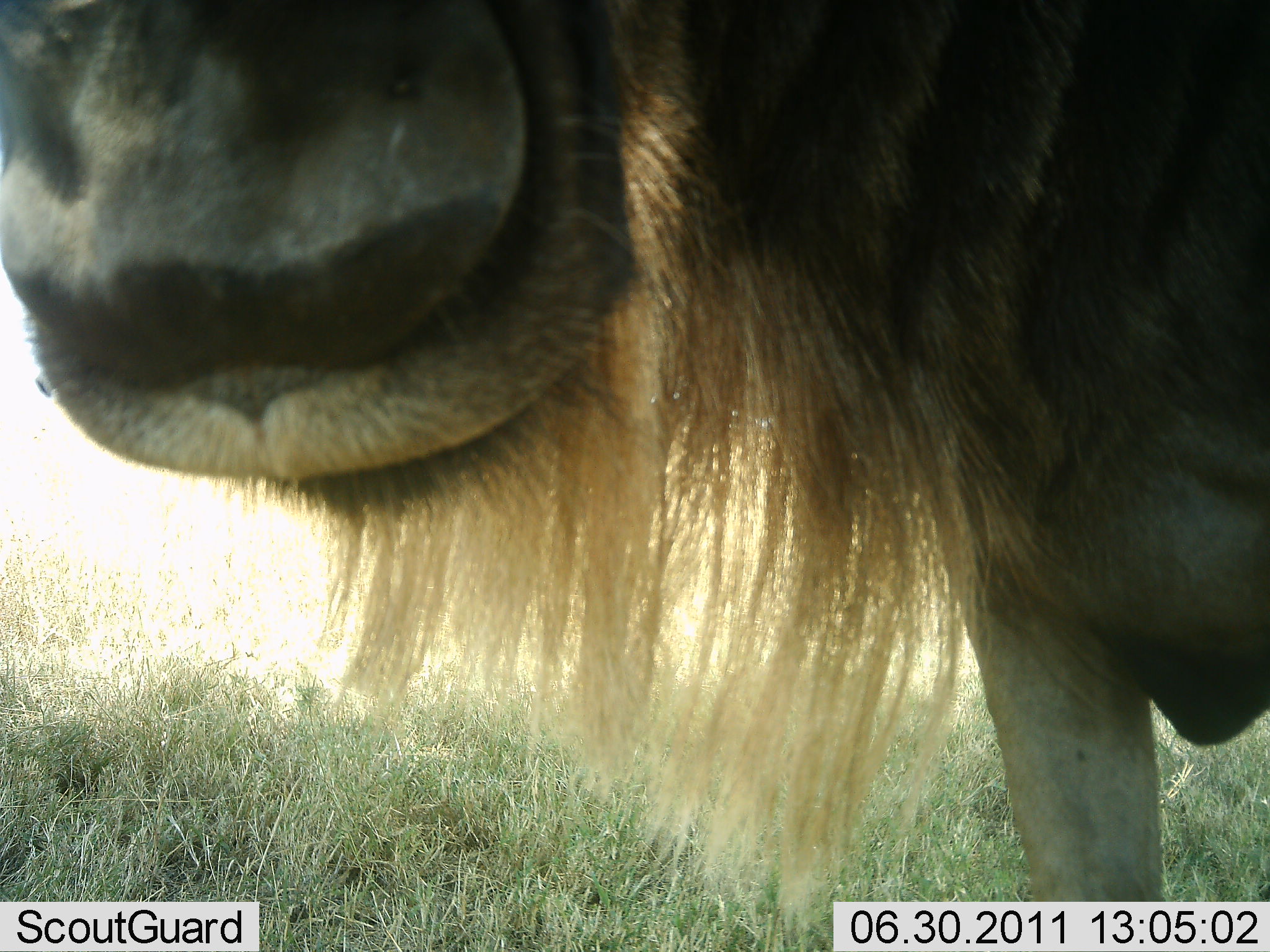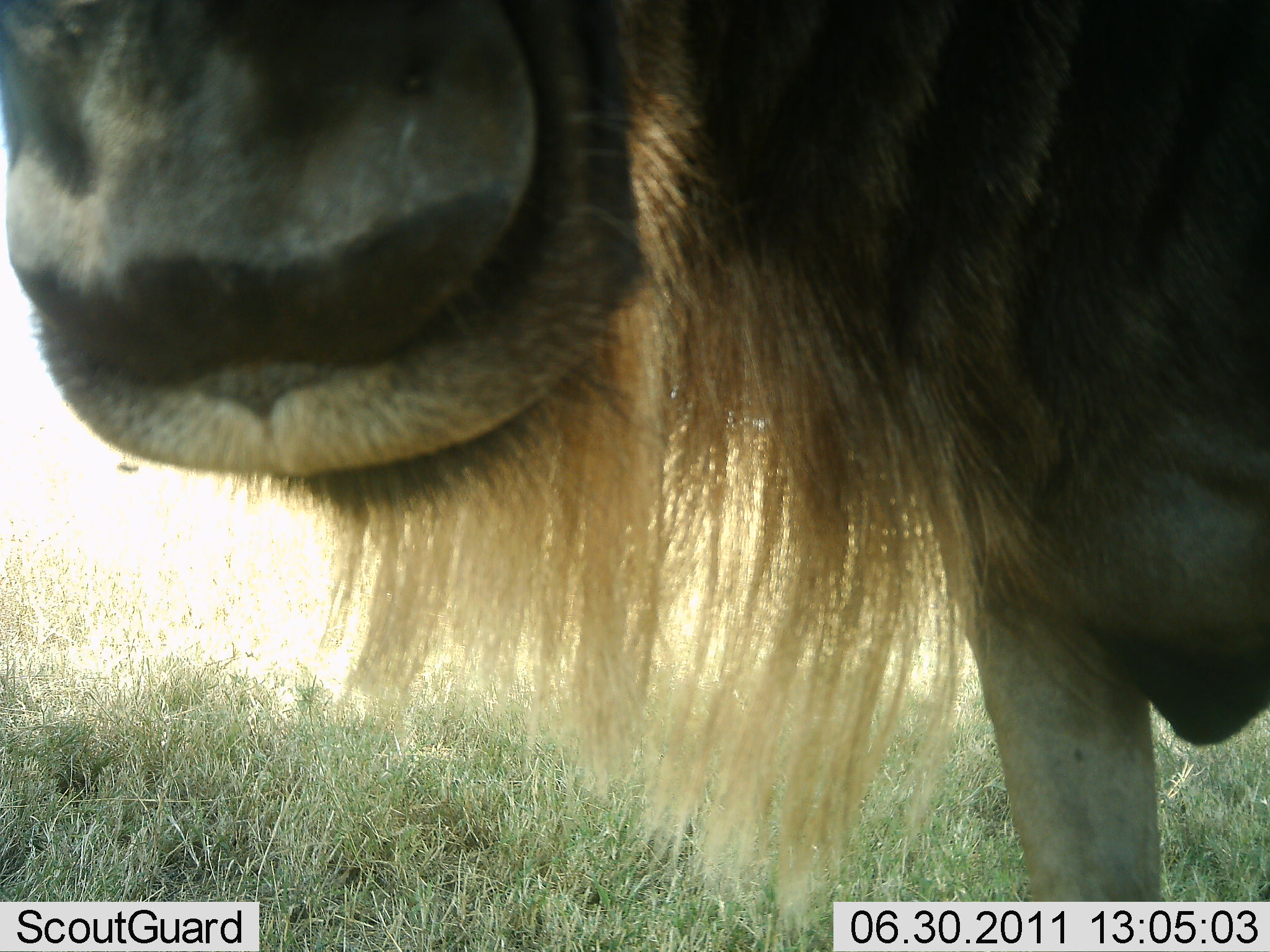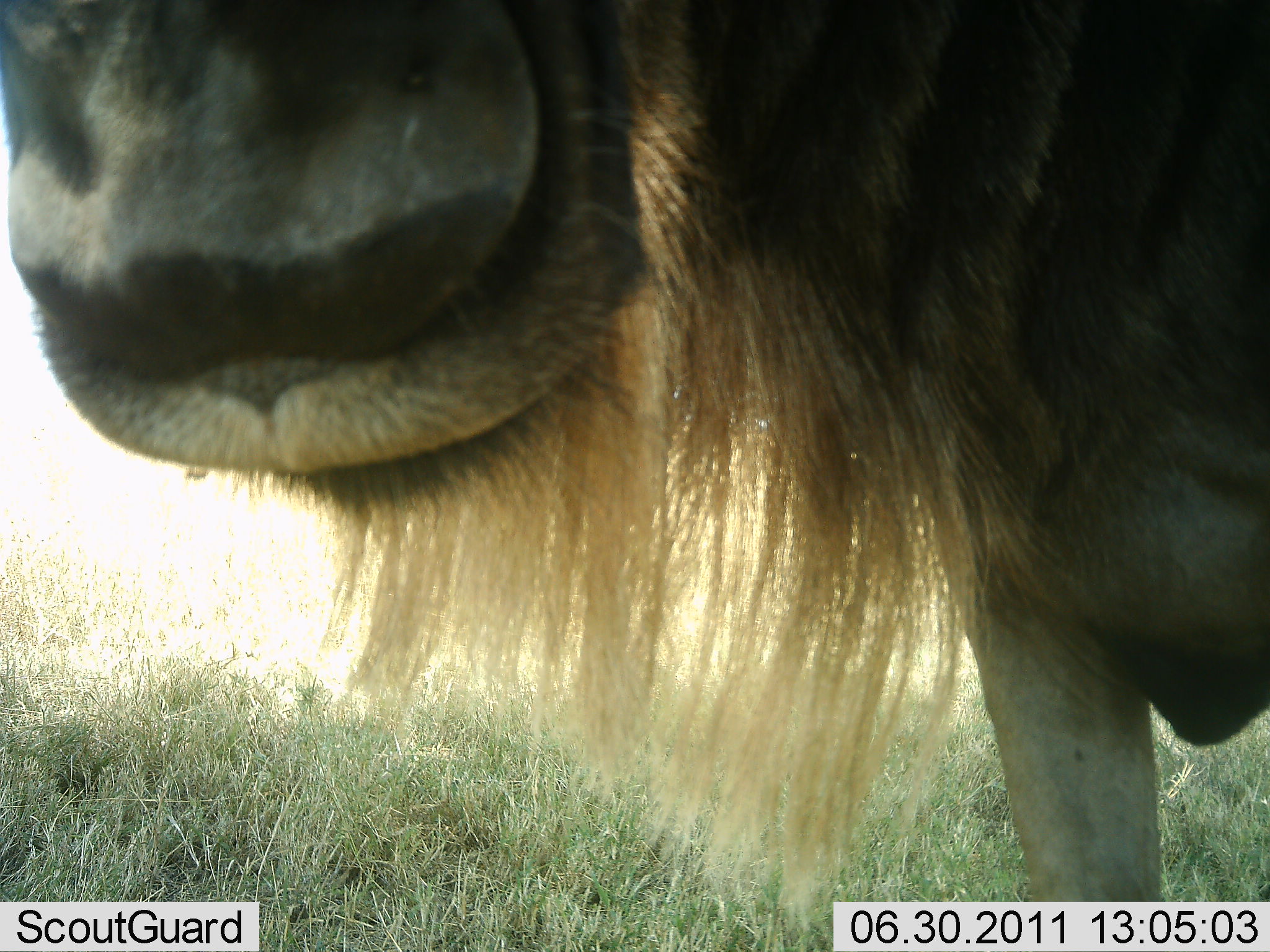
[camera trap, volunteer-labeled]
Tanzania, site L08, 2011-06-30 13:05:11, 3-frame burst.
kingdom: Animalia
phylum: Chordata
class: Mammalia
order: Artiodactyla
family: Bovidae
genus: Connochaetes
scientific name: Connochaetes taurinus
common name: blue wildebeest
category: wildebeest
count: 1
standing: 85%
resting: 0%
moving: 0%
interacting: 15%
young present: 0%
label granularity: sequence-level